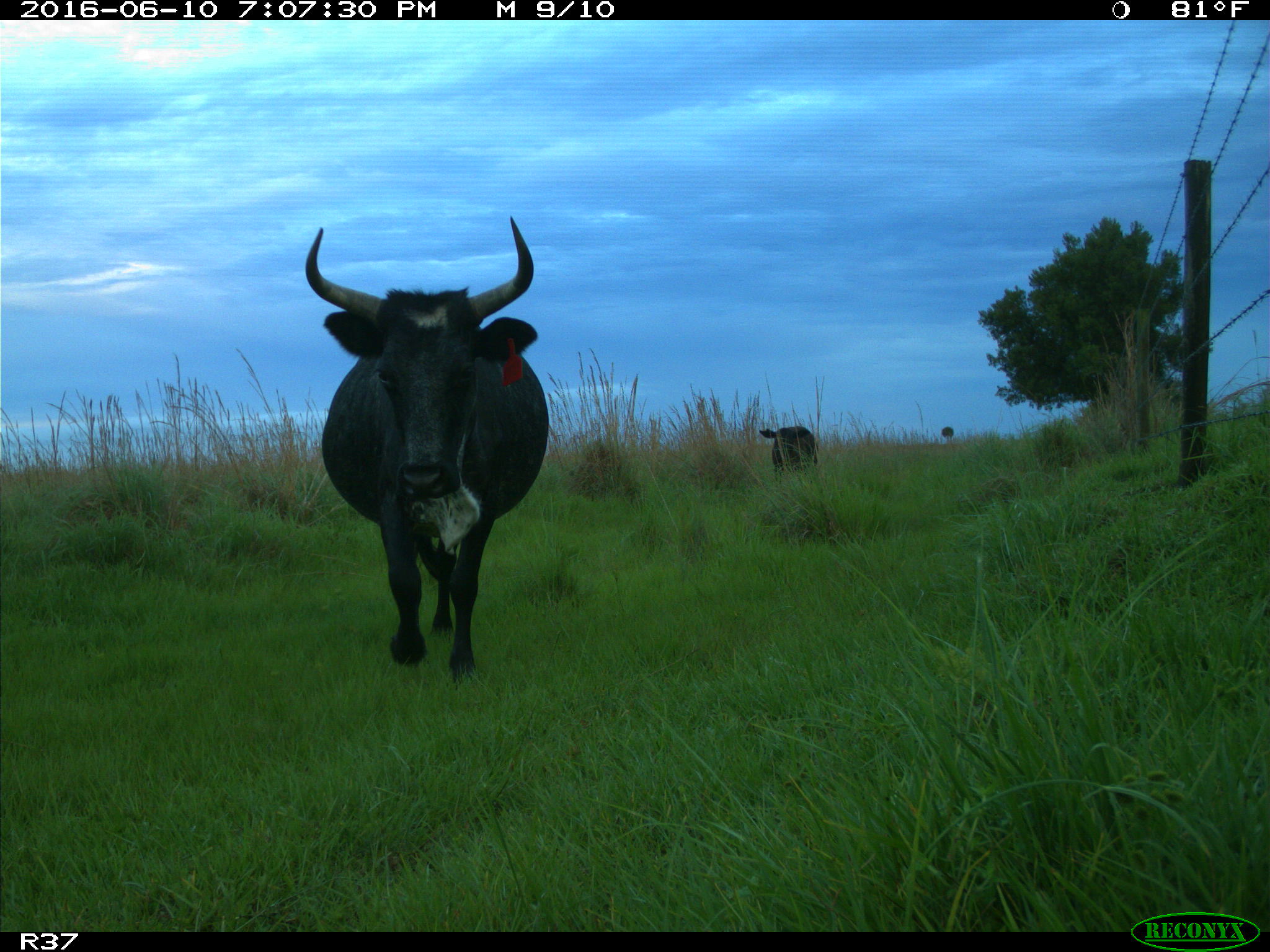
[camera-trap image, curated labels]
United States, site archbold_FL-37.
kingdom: Animalia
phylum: Chordata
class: Mammalia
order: Artiodactyla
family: Bovidae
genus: Bos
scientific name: Bos taurus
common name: domestic cow